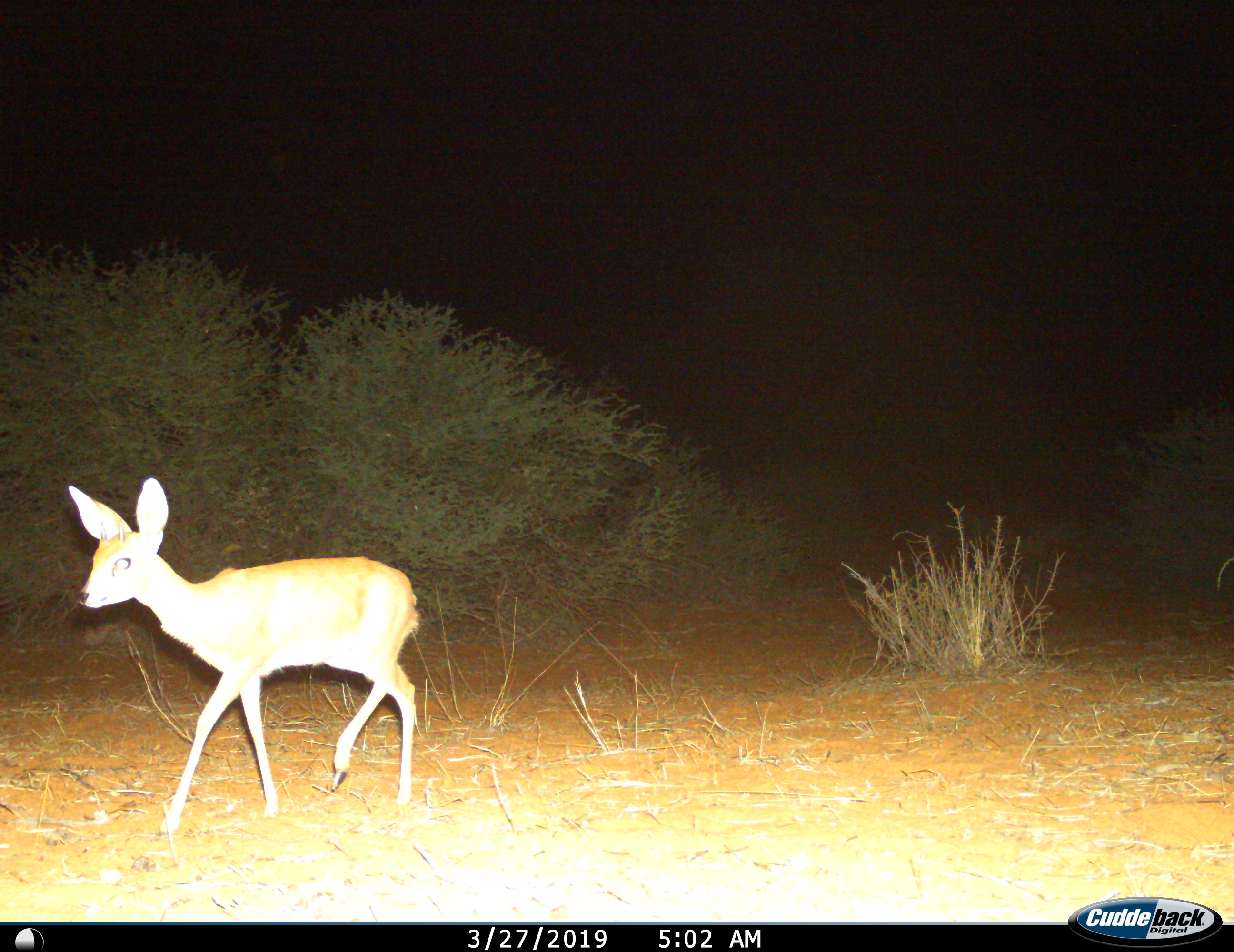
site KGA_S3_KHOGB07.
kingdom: Animalia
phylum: Chordata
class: Mammalia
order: Artiodactyla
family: Bovidae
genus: Raphicerus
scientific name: Raphicerus campestris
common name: steenbok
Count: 1.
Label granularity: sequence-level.